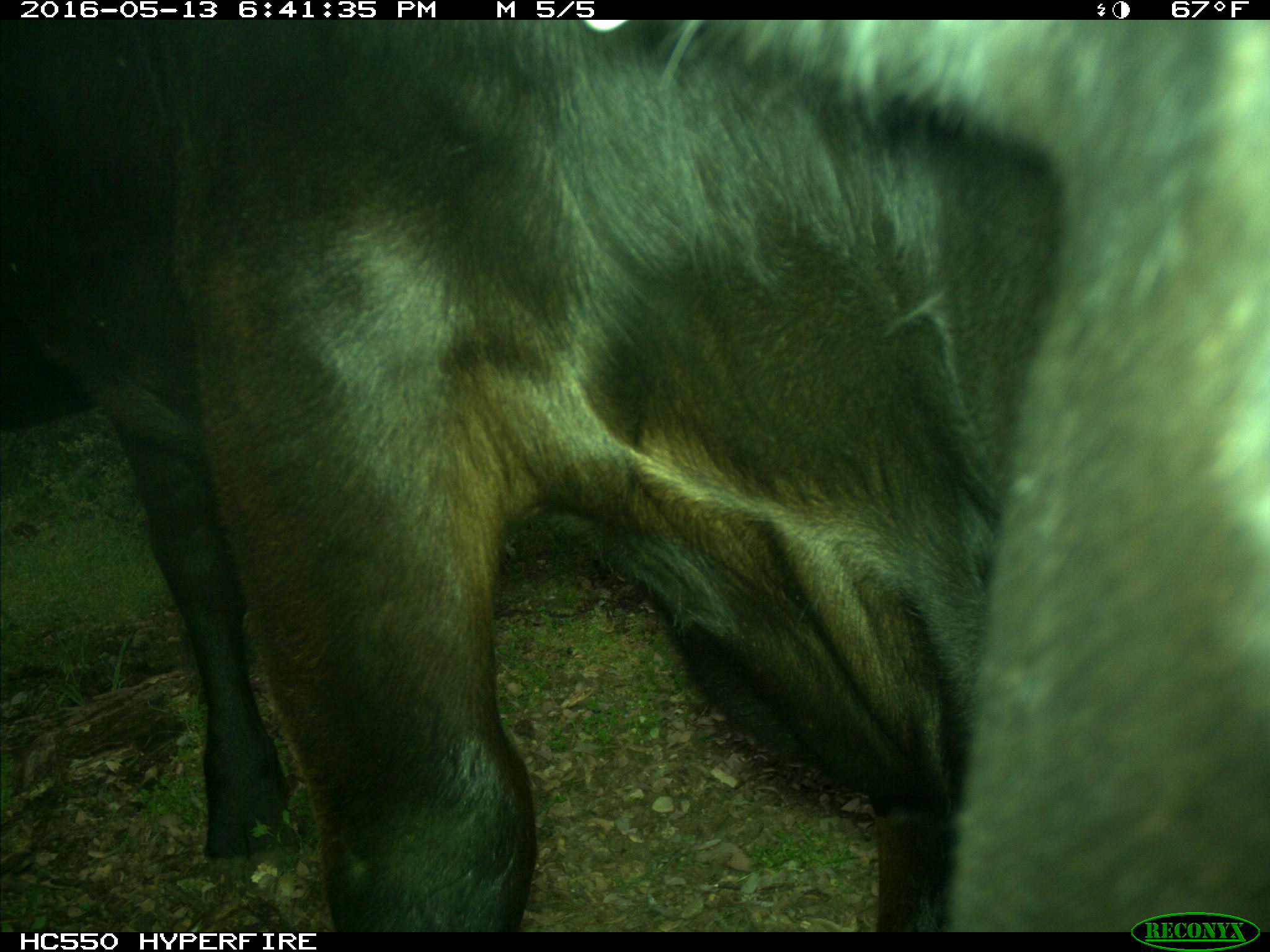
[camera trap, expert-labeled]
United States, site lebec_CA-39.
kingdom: Animalia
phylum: Chordata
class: Mammalia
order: Artiodactyla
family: Bovidae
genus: Bos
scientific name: Bos taurus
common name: domestic cow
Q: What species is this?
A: Bos taurus (domestic cow).